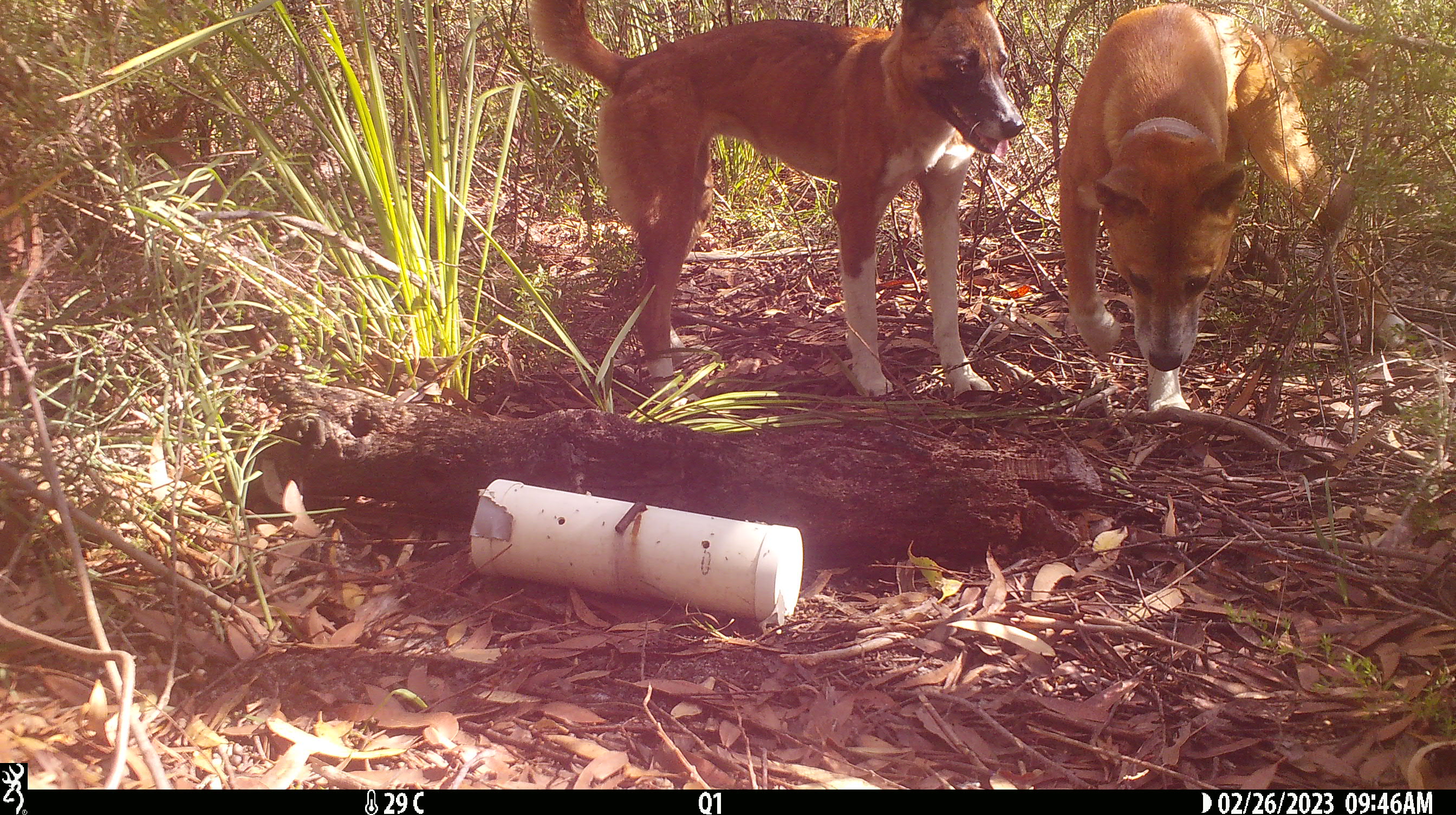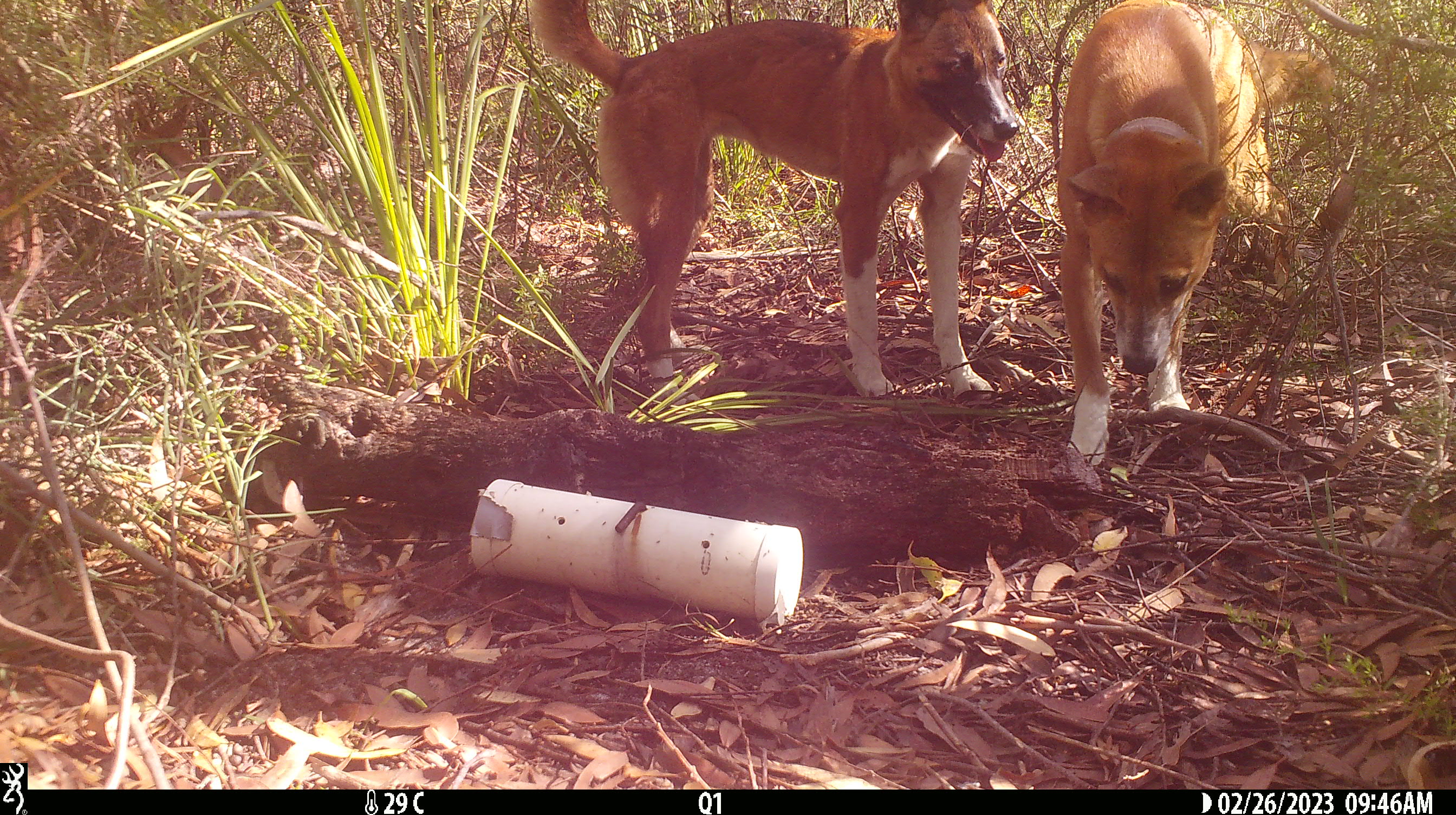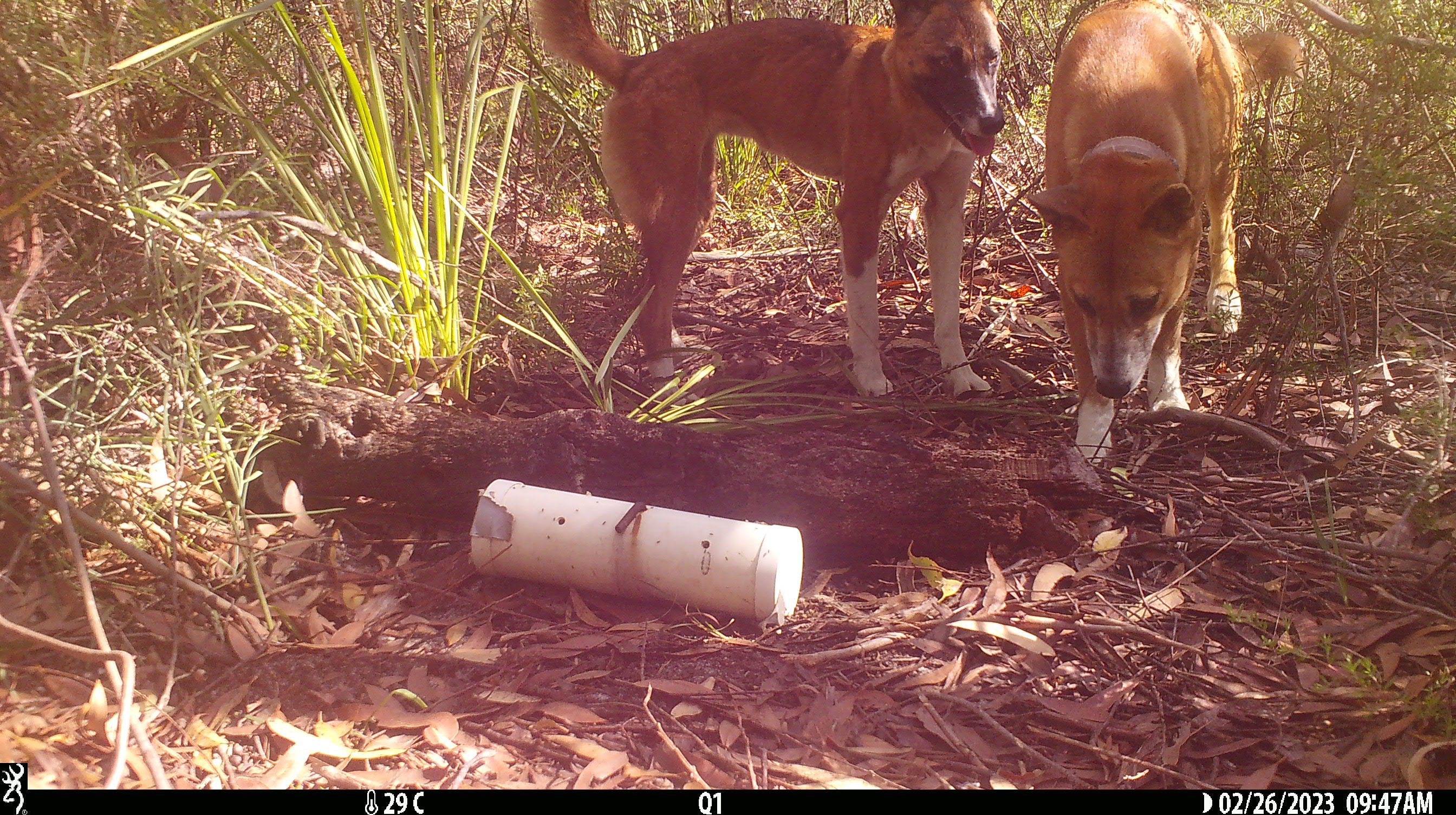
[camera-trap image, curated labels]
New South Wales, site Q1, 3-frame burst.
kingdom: Animalia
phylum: Chordata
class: Mammalia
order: Carnivora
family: Canidae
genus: Canis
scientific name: Canis familiaris dingo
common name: dingo